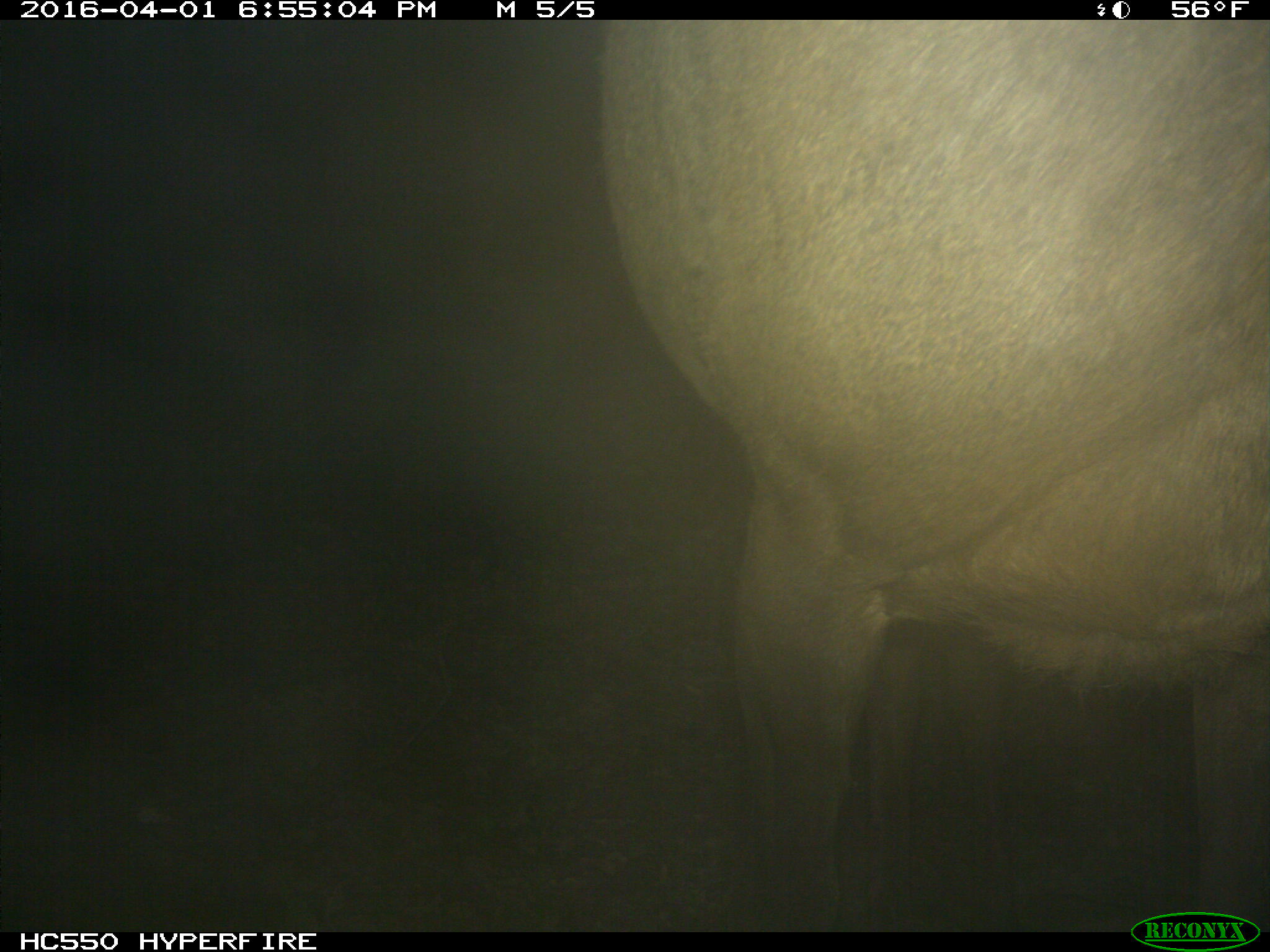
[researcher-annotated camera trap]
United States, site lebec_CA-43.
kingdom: Animalia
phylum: Chordata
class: Mammalia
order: Artiodactyla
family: Cervidae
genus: Cervus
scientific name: Cervus canadensis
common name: elk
Cervus canadensis (elk).